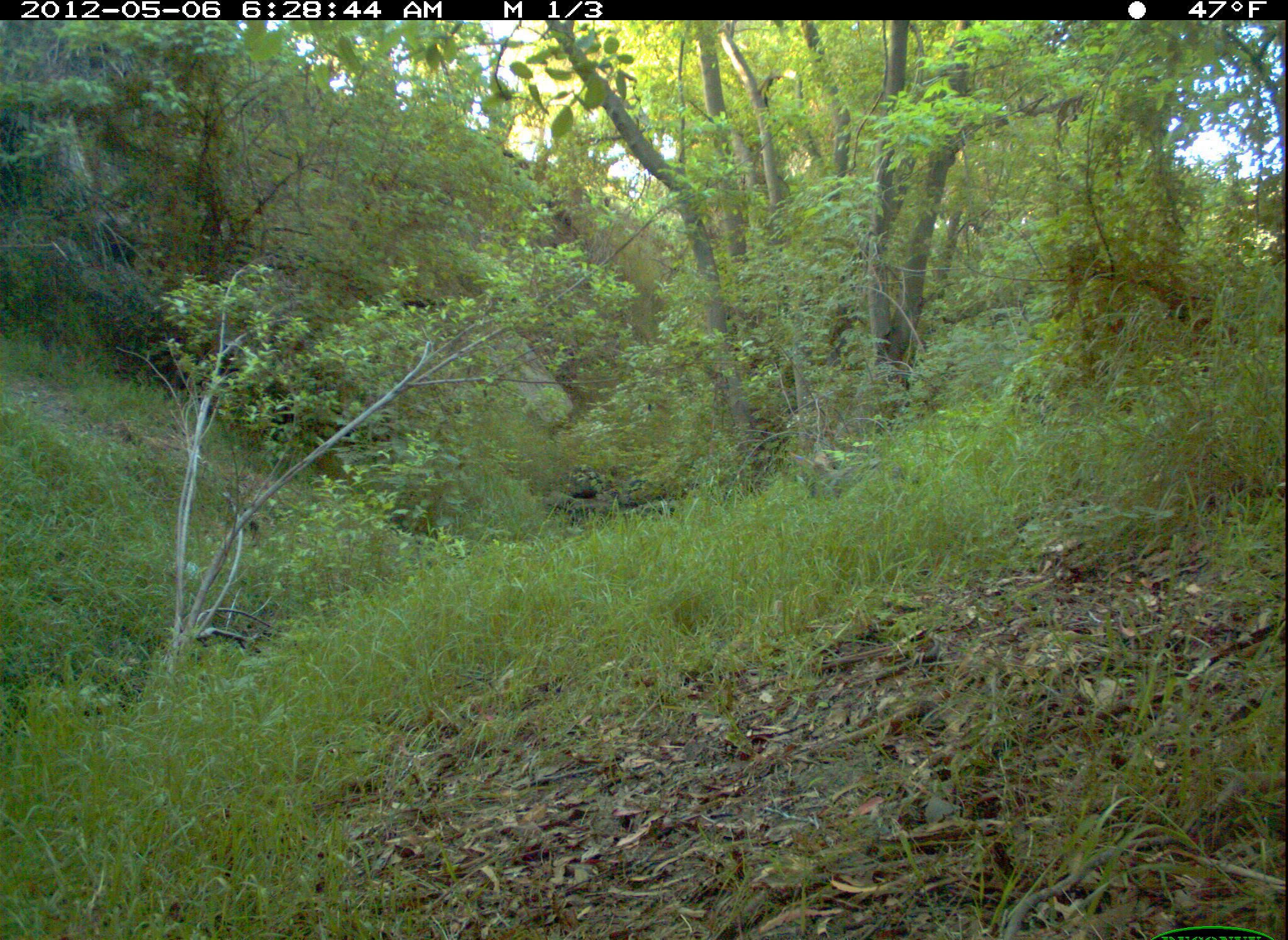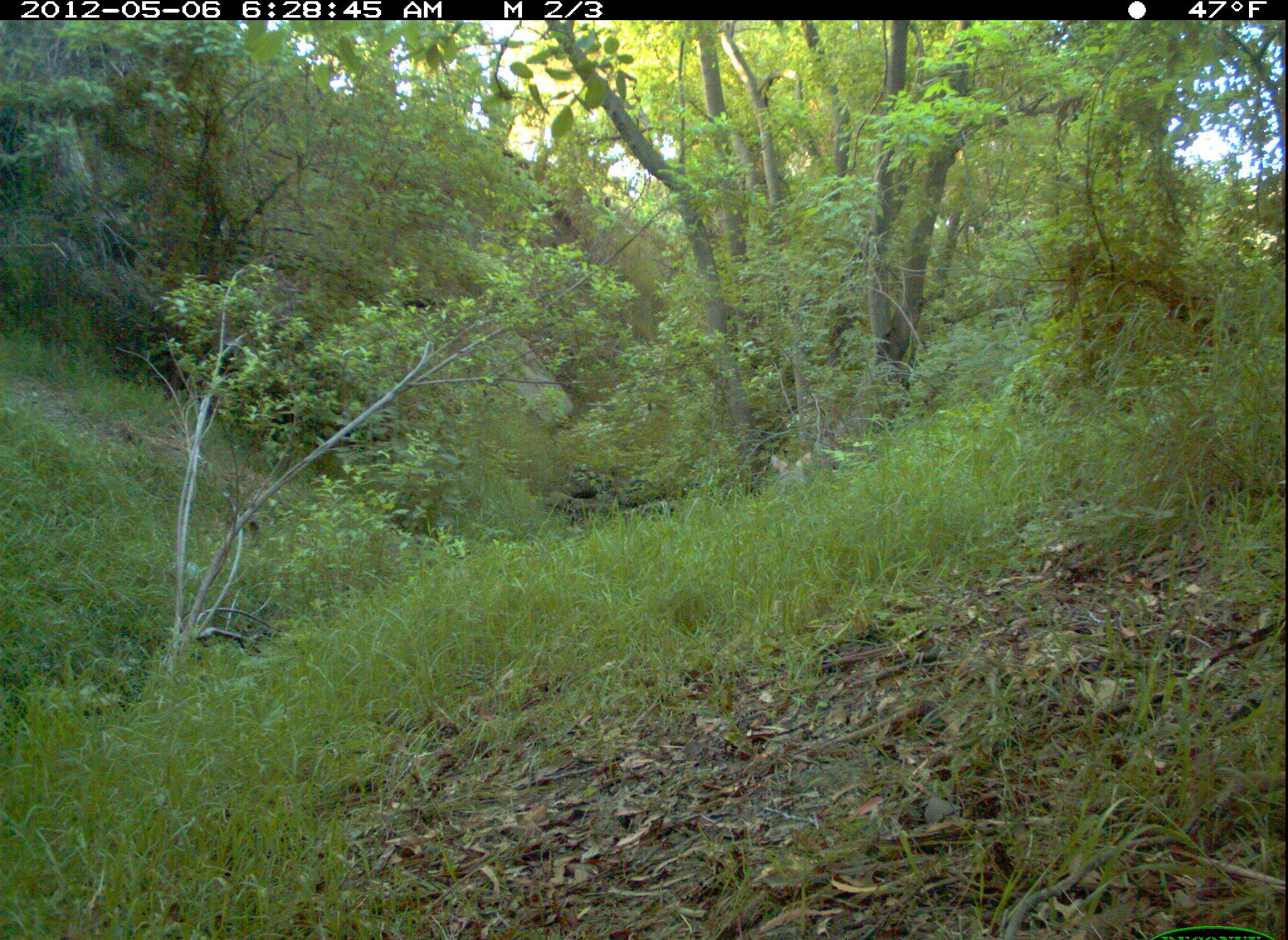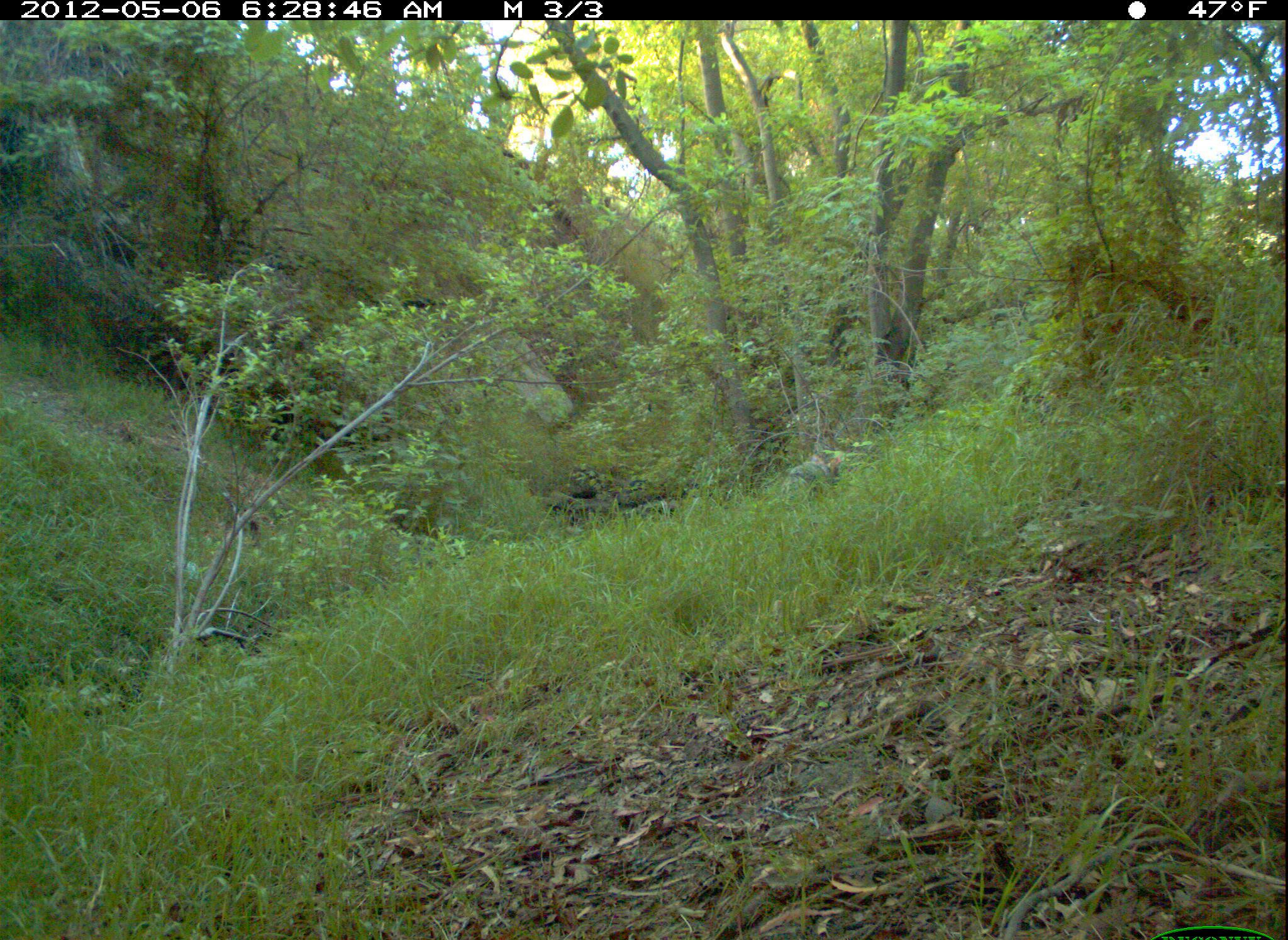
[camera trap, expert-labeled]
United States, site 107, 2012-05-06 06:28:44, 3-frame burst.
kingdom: Animalia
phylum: Chordata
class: Mammalia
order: Carnivora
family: Canidae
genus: Canis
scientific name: Canis latrans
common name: coyote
Coyote (Canis latrans).